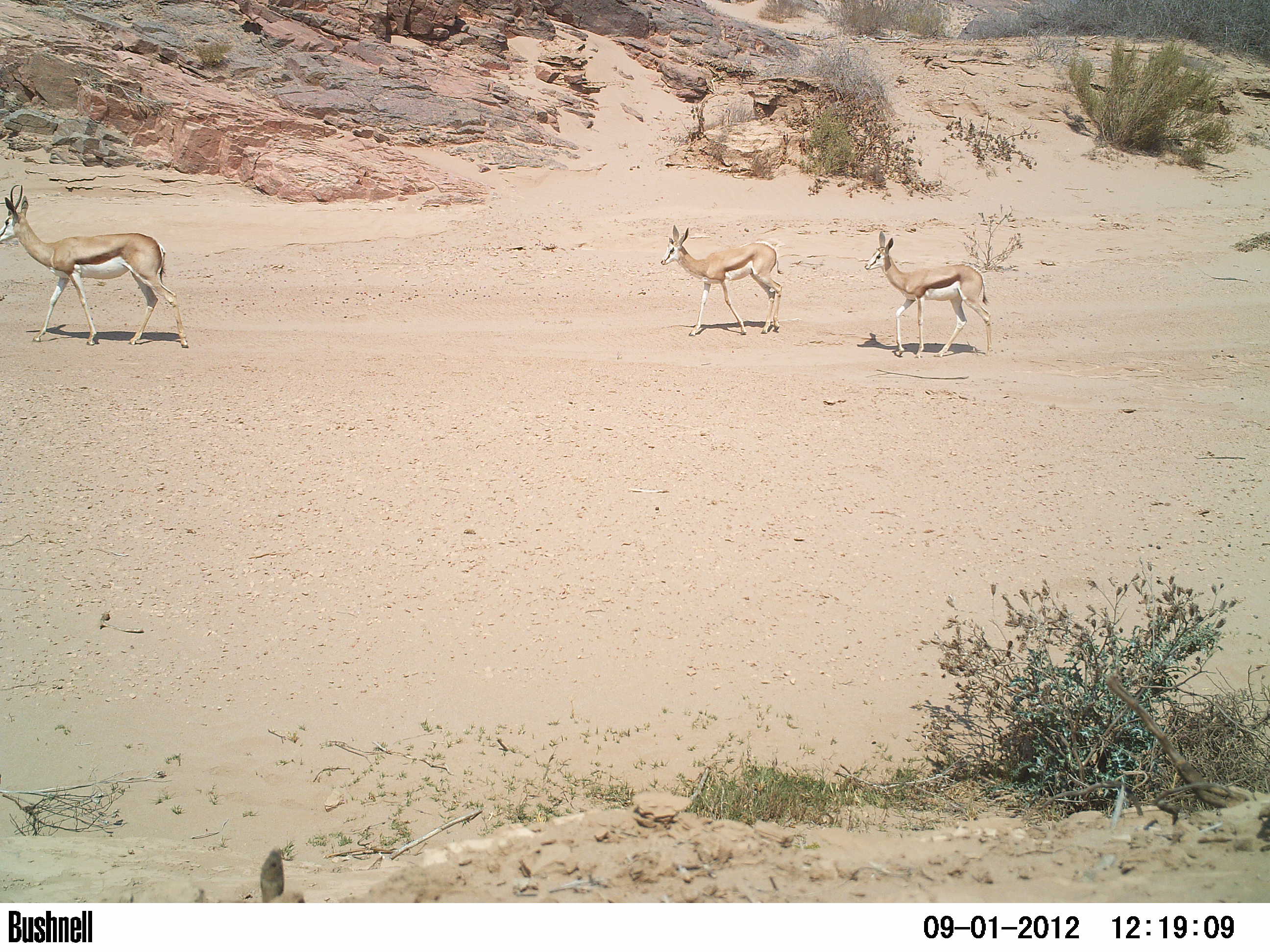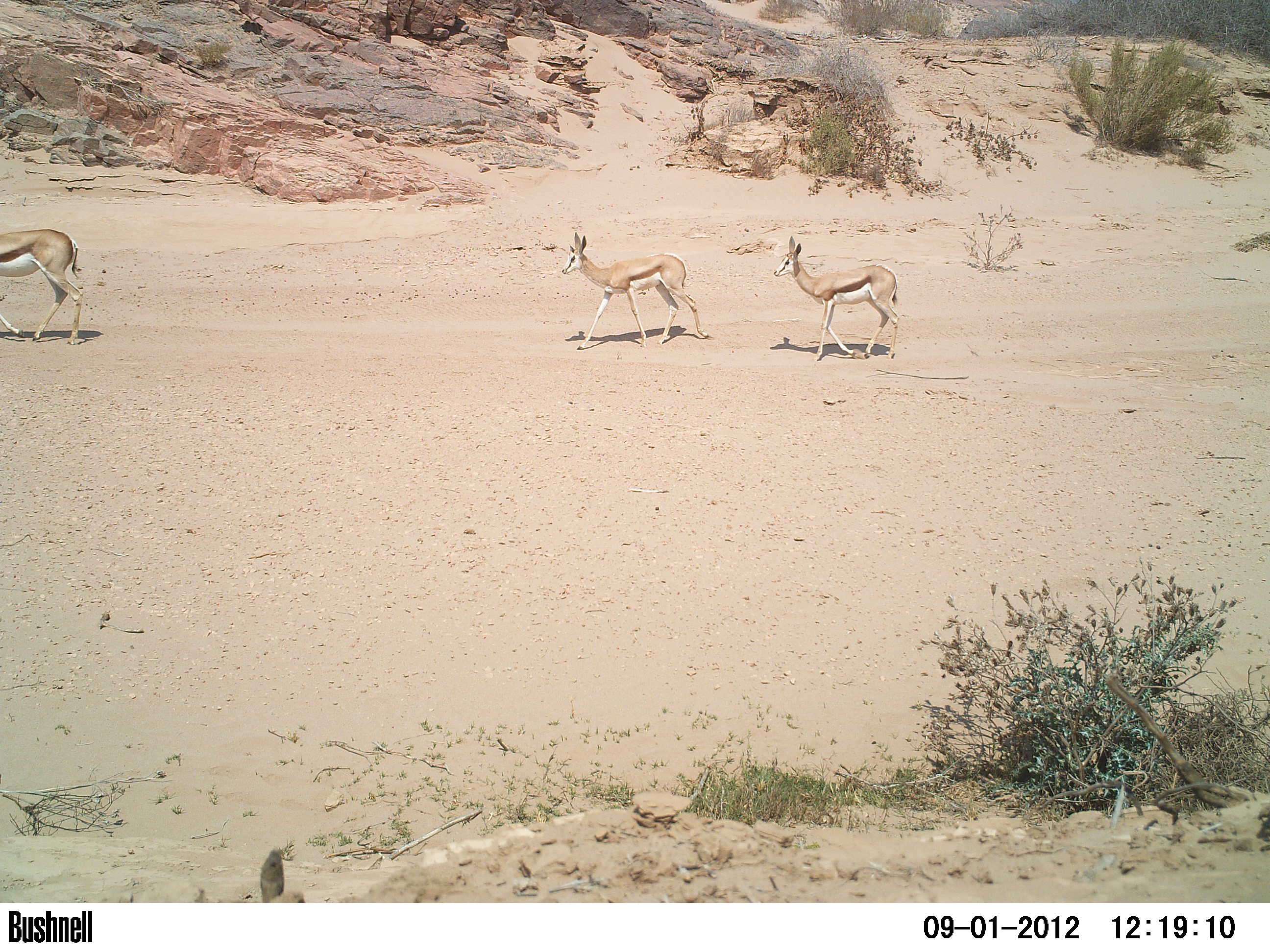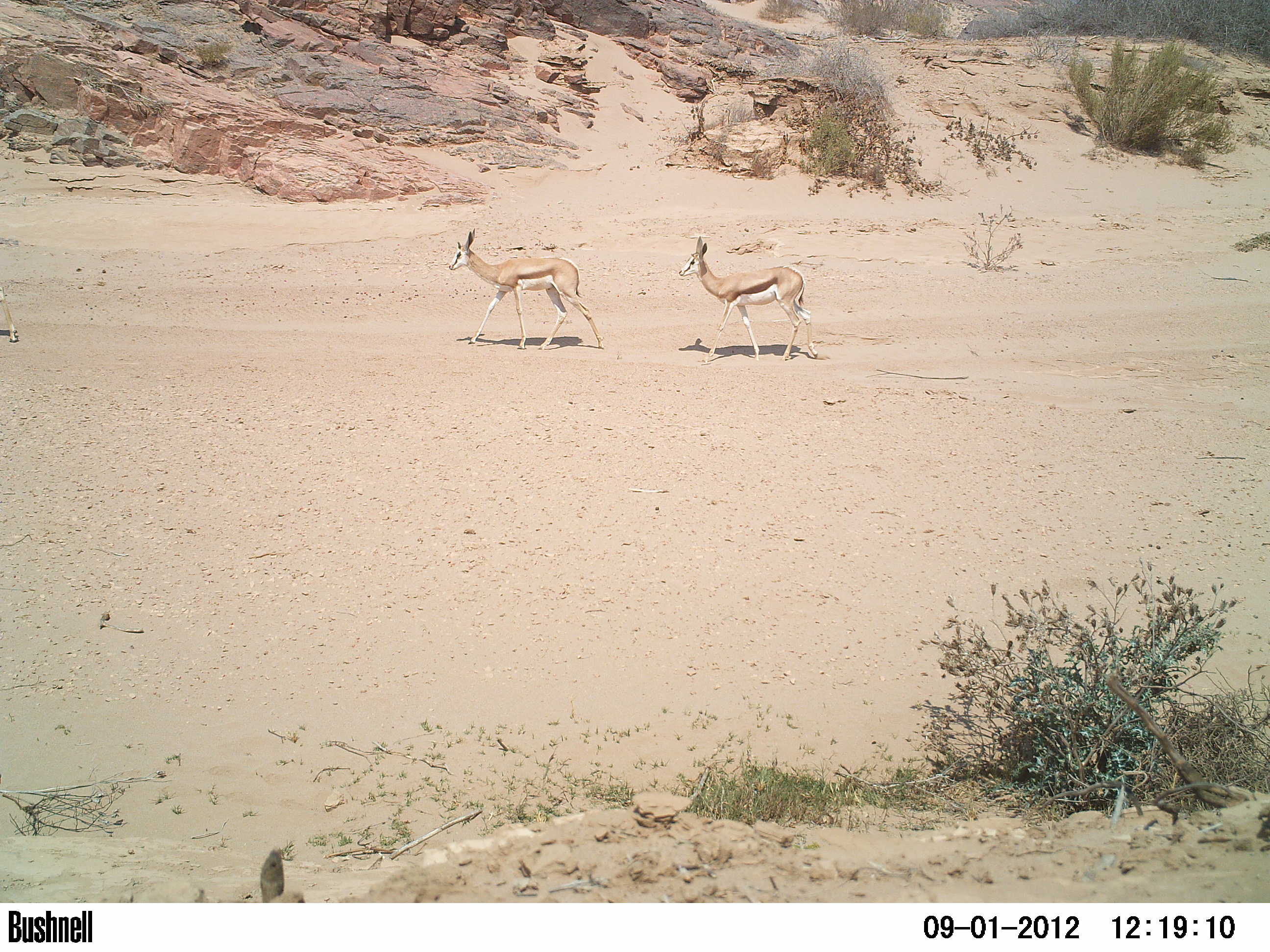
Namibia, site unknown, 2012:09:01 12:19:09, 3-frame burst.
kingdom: Animalia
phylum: Chordata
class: Mammalia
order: Artiodactyla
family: Bovidae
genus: Antidorcas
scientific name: Antidorcas marsupialis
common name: springbok